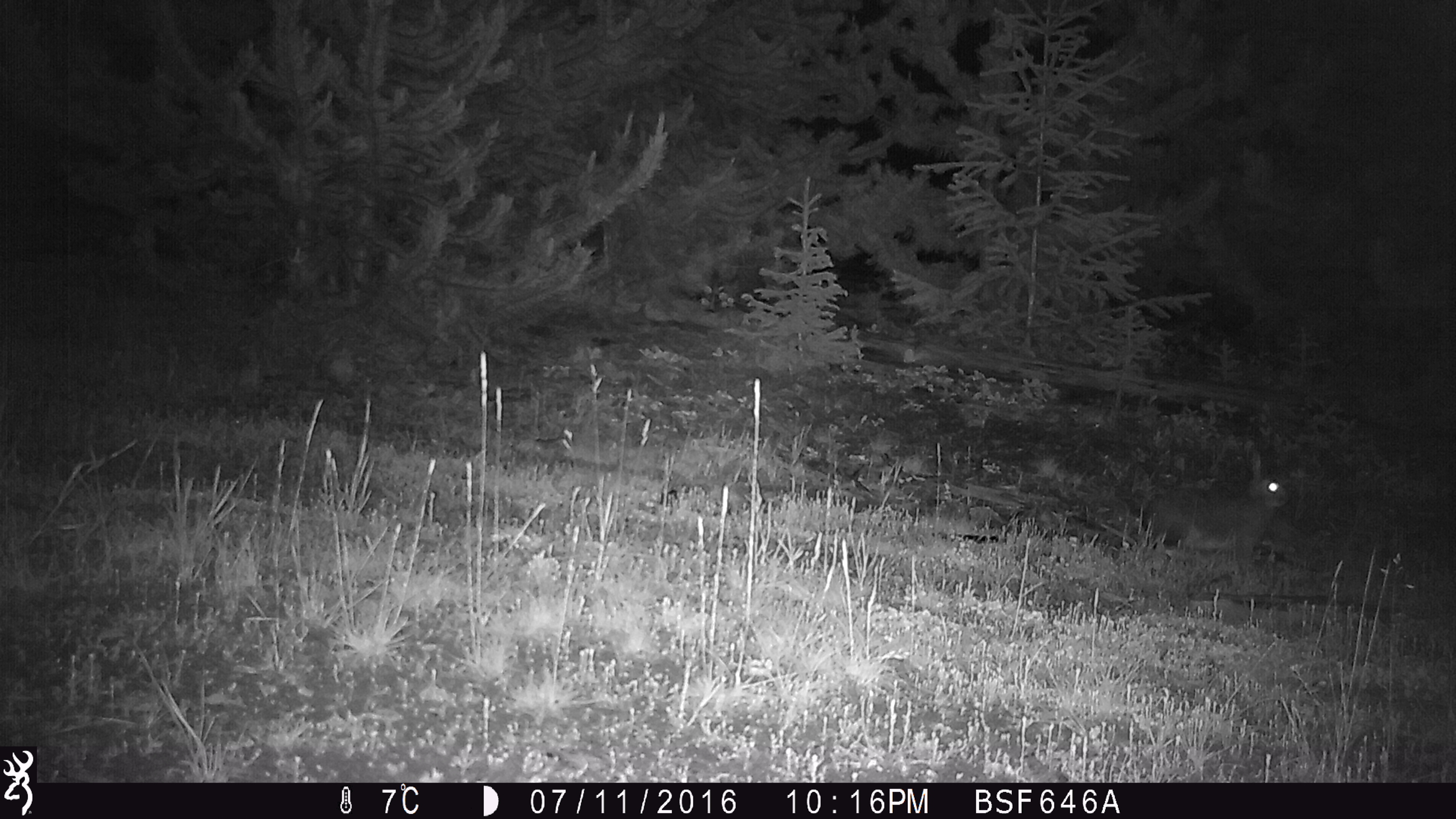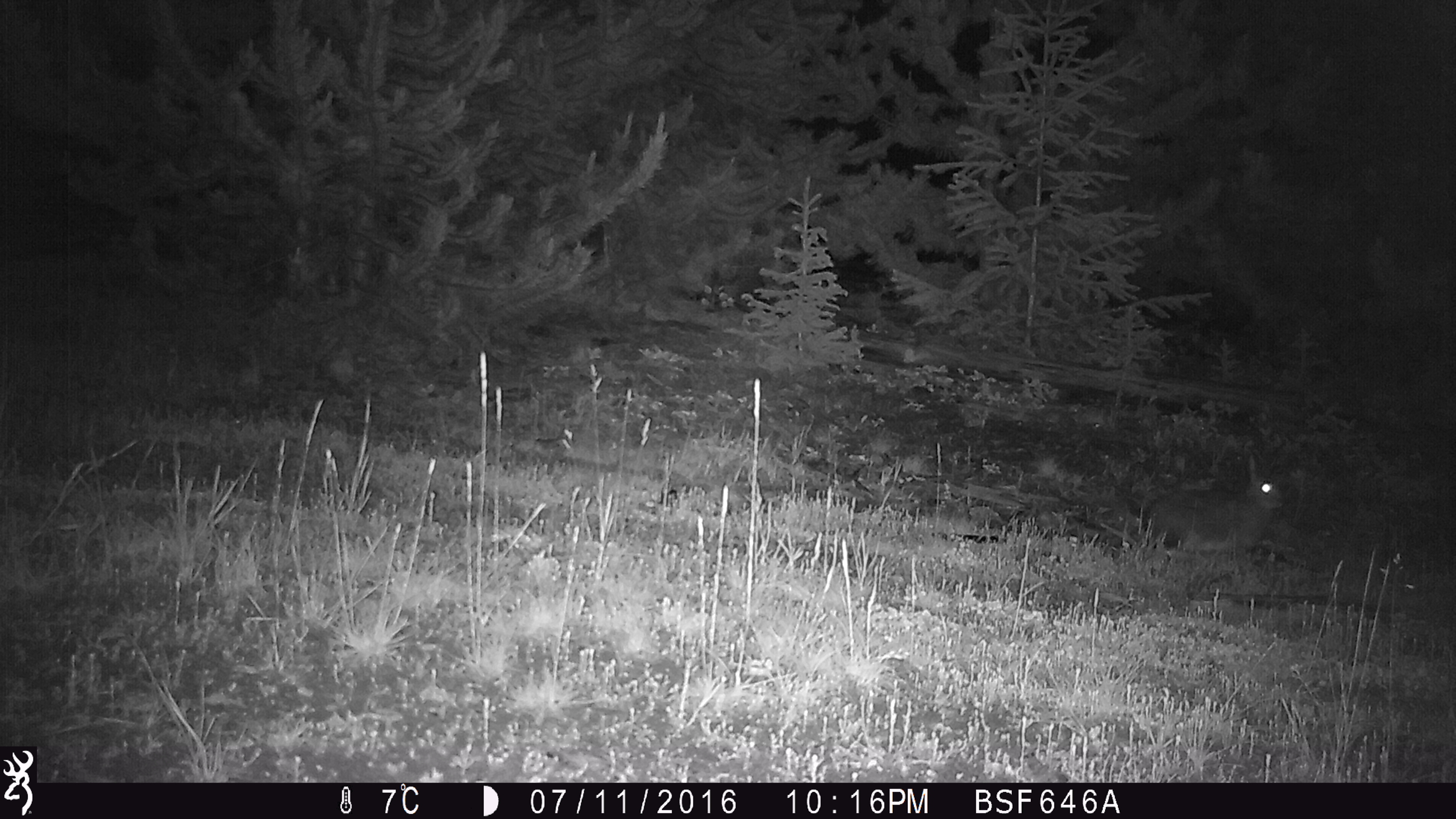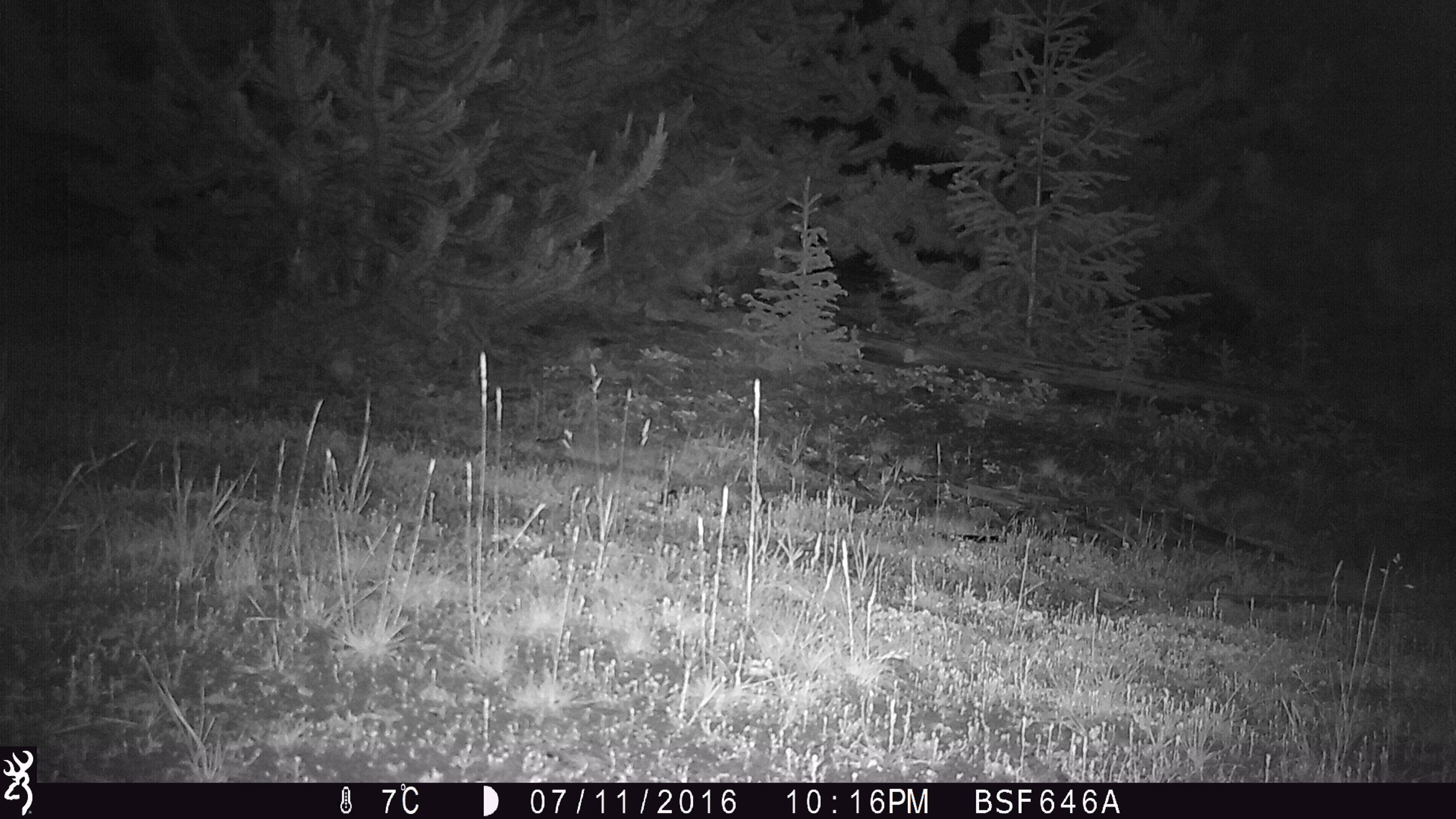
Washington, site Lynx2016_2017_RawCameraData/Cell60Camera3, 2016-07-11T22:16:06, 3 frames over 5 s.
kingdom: Animalia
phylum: Chordata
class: Mammalia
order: Lagomorpha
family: Leporidae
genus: Lepus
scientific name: Lepus americanus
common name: snowshoe hare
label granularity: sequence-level